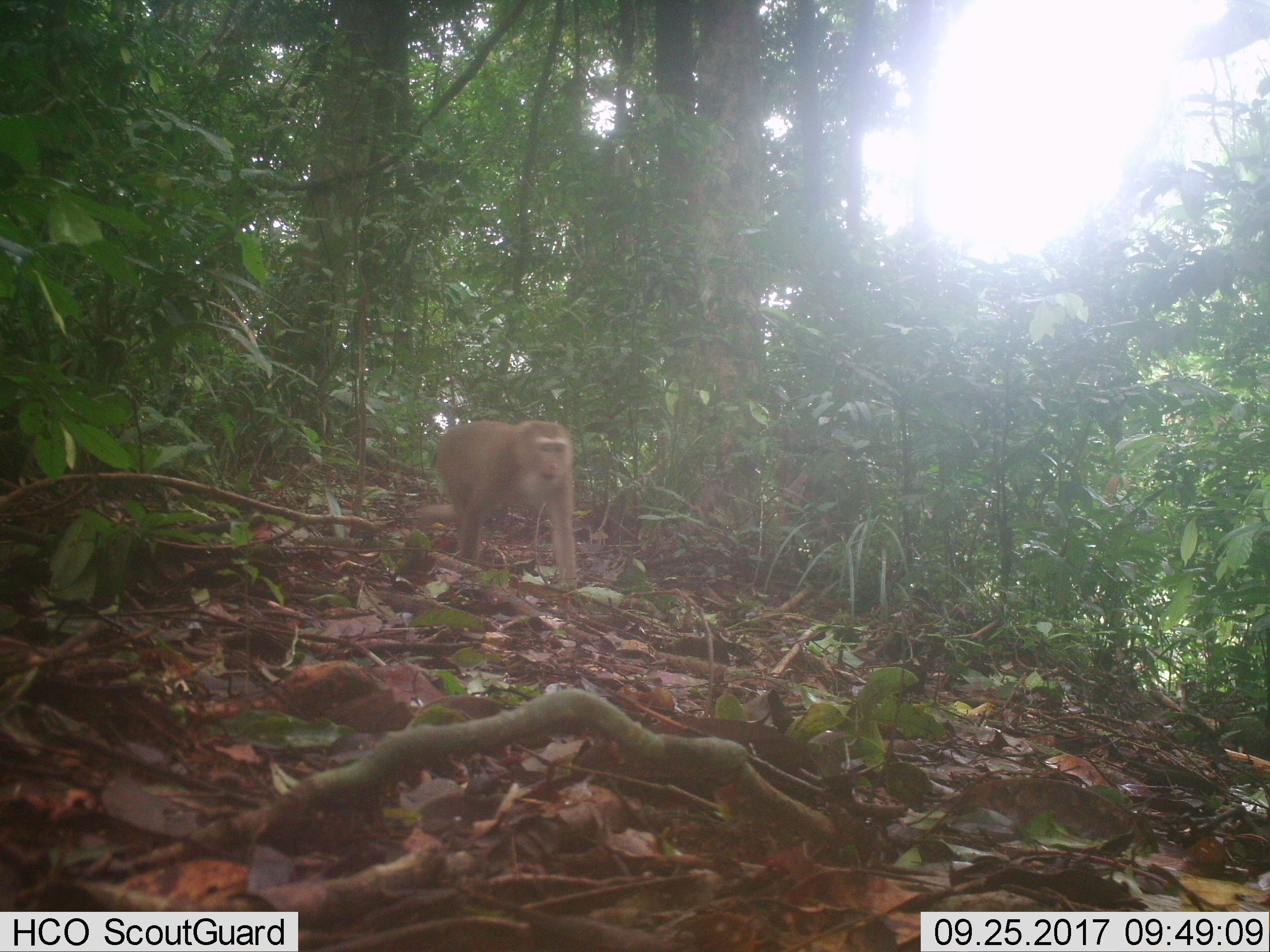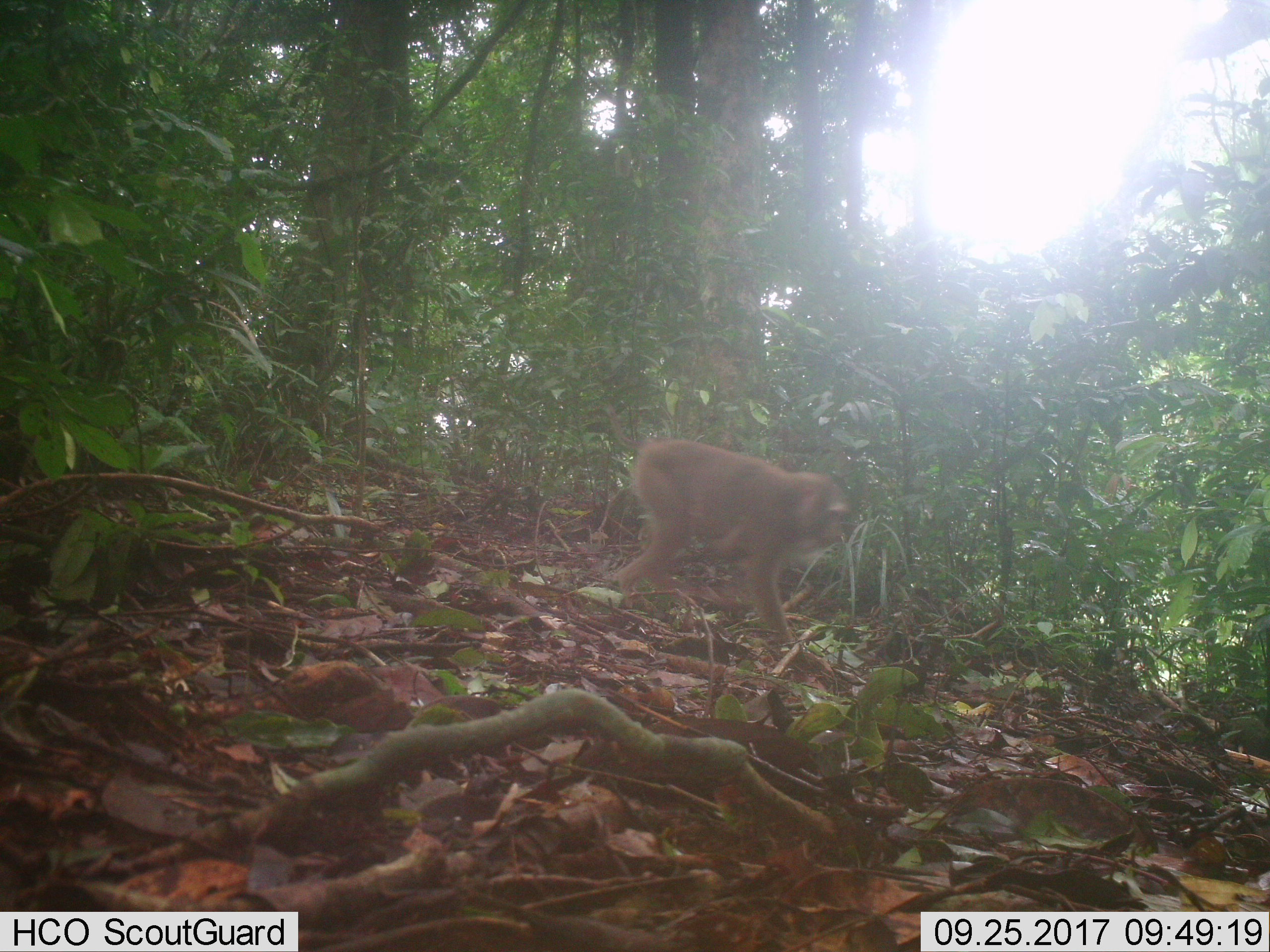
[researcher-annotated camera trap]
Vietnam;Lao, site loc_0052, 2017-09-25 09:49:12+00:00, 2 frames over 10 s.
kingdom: Animalia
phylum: Chordata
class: Mammalia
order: Primates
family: Cercopithecidae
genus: Macaca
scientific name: Macaca nemestrina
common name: pig-tailed macaque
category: pig tailed macaque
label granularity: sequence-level